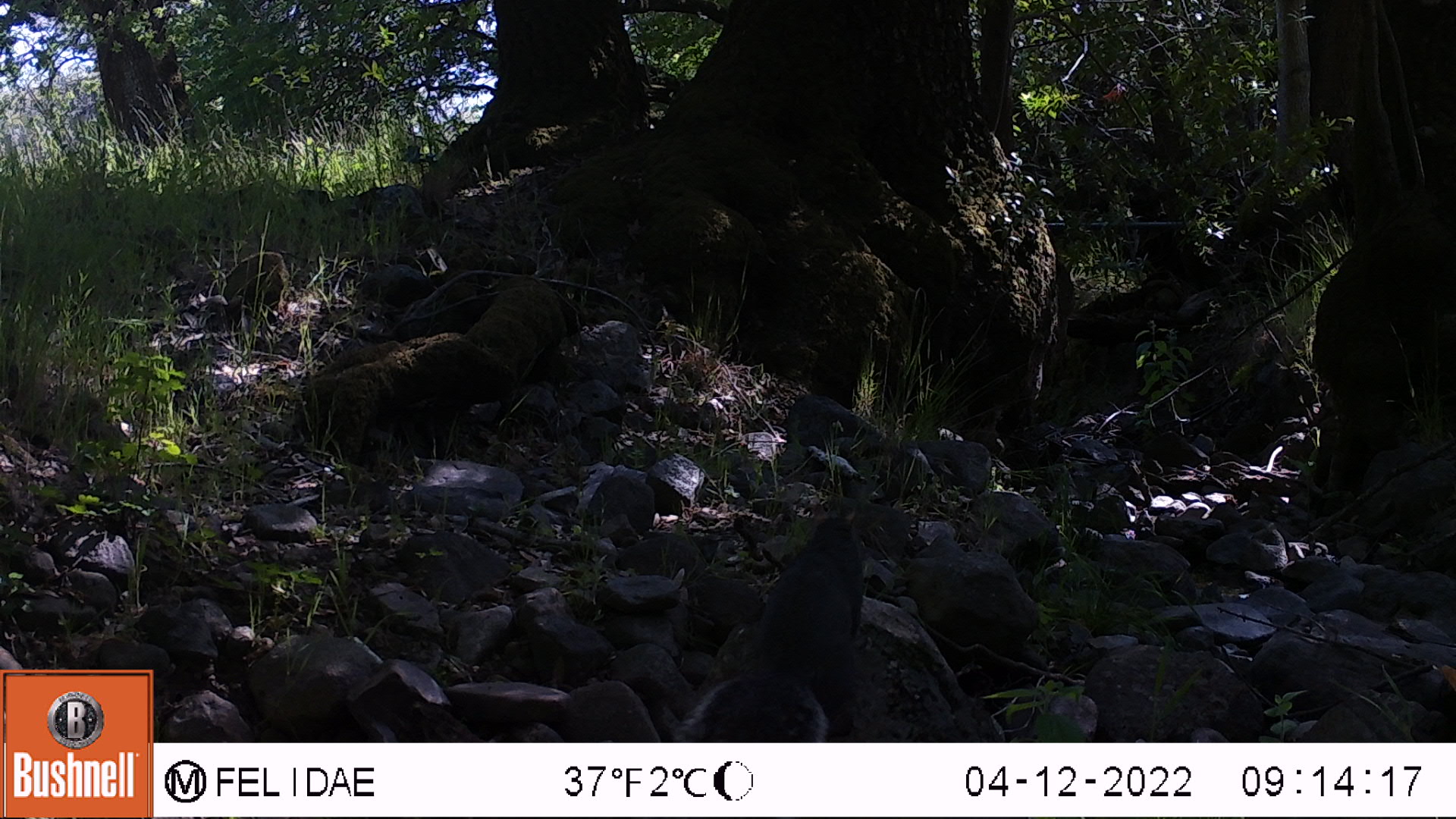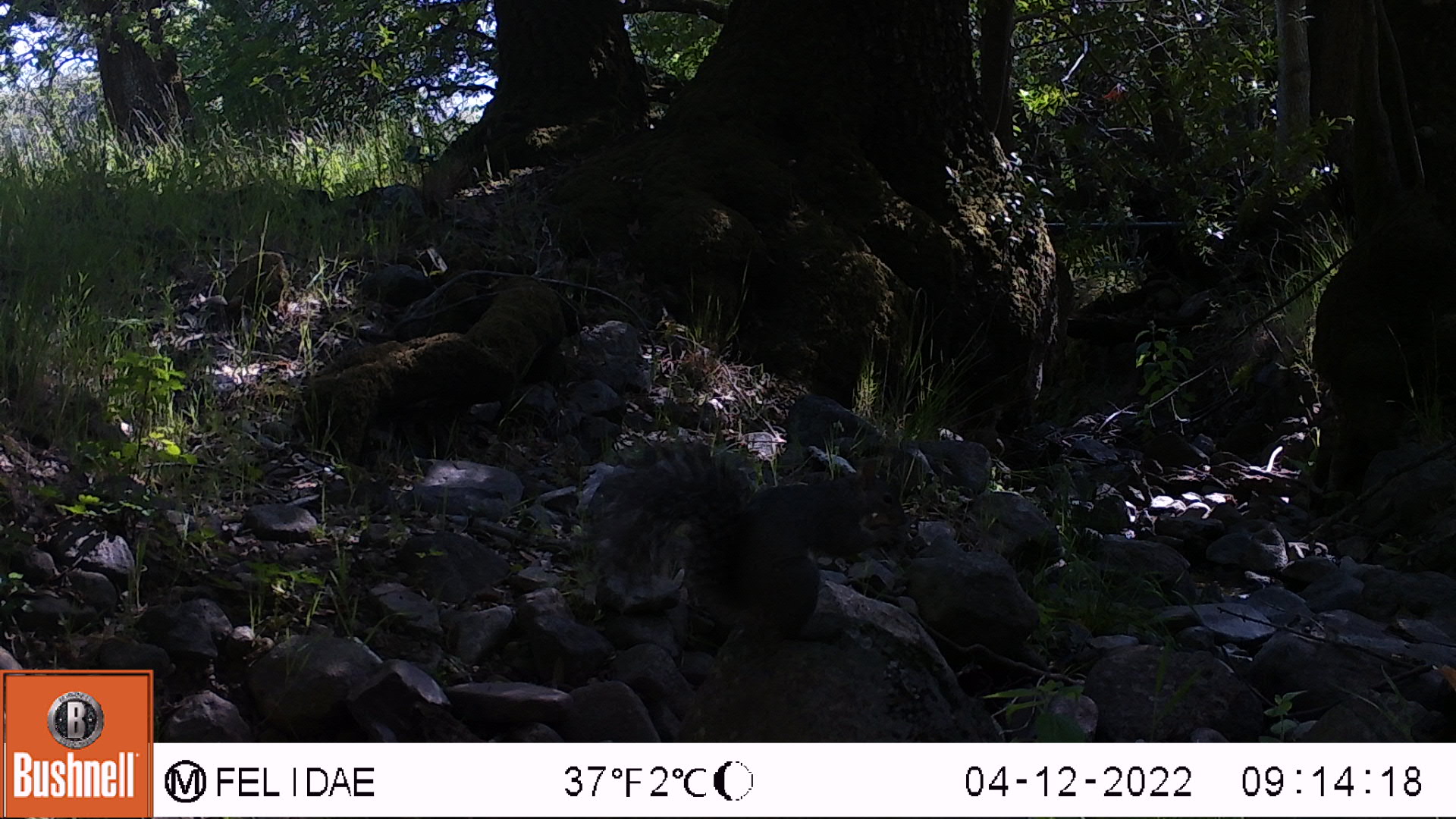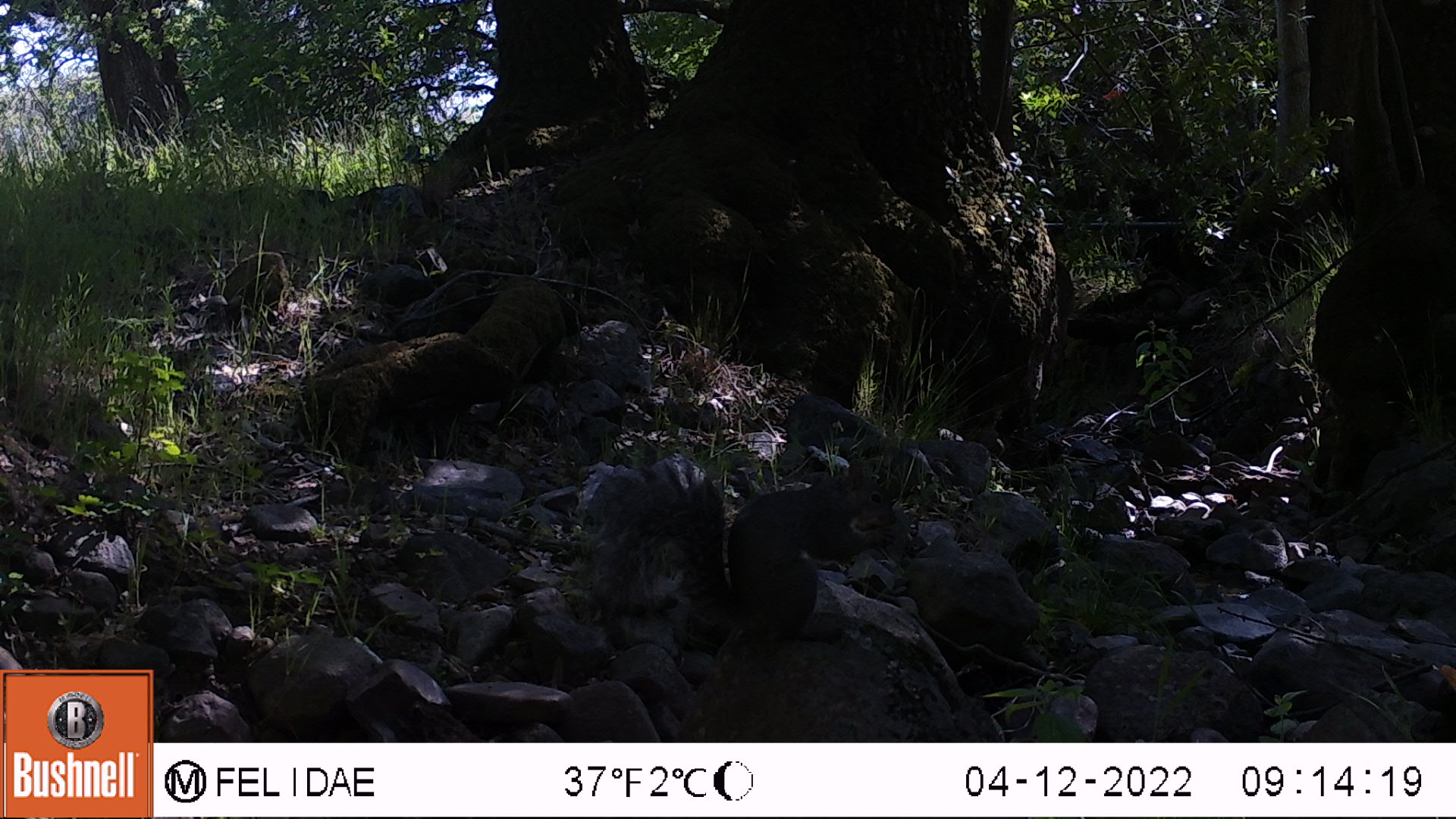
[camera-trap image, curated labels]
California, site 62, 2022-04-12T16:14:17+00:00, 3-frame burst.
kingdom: Animalia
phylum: Chordata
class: Mammalia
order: Rodentia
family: Sciuridae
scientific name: Sciuridae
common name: squirrel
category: unknown squirrel